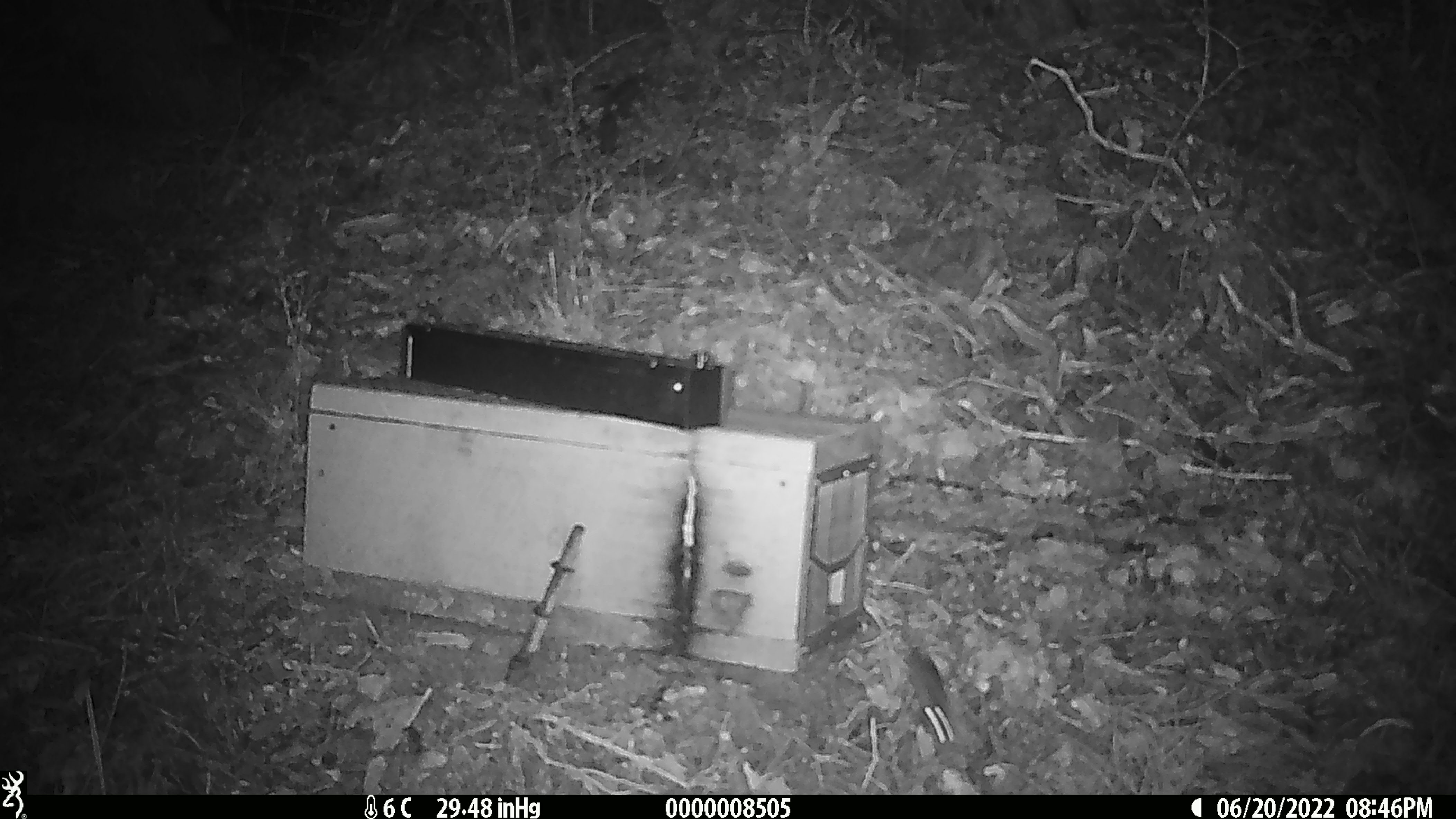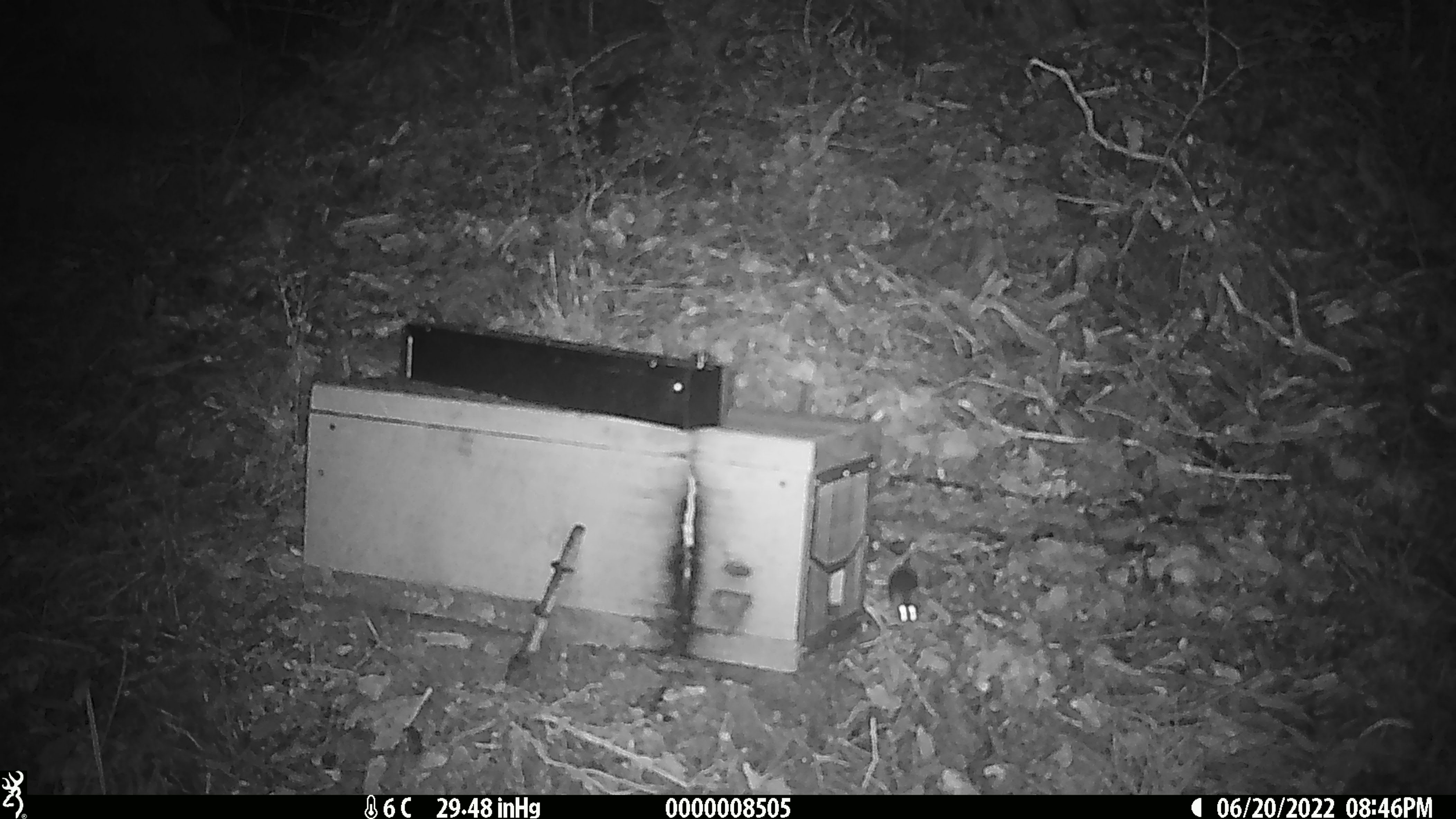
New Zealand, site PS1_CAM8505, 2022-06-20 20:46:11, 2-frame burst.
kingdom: Animalia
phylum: Chordata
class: Mammalia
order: Rodentia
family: Muridae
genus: Mus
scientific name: Mus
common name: mouse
Mouse (Mus).